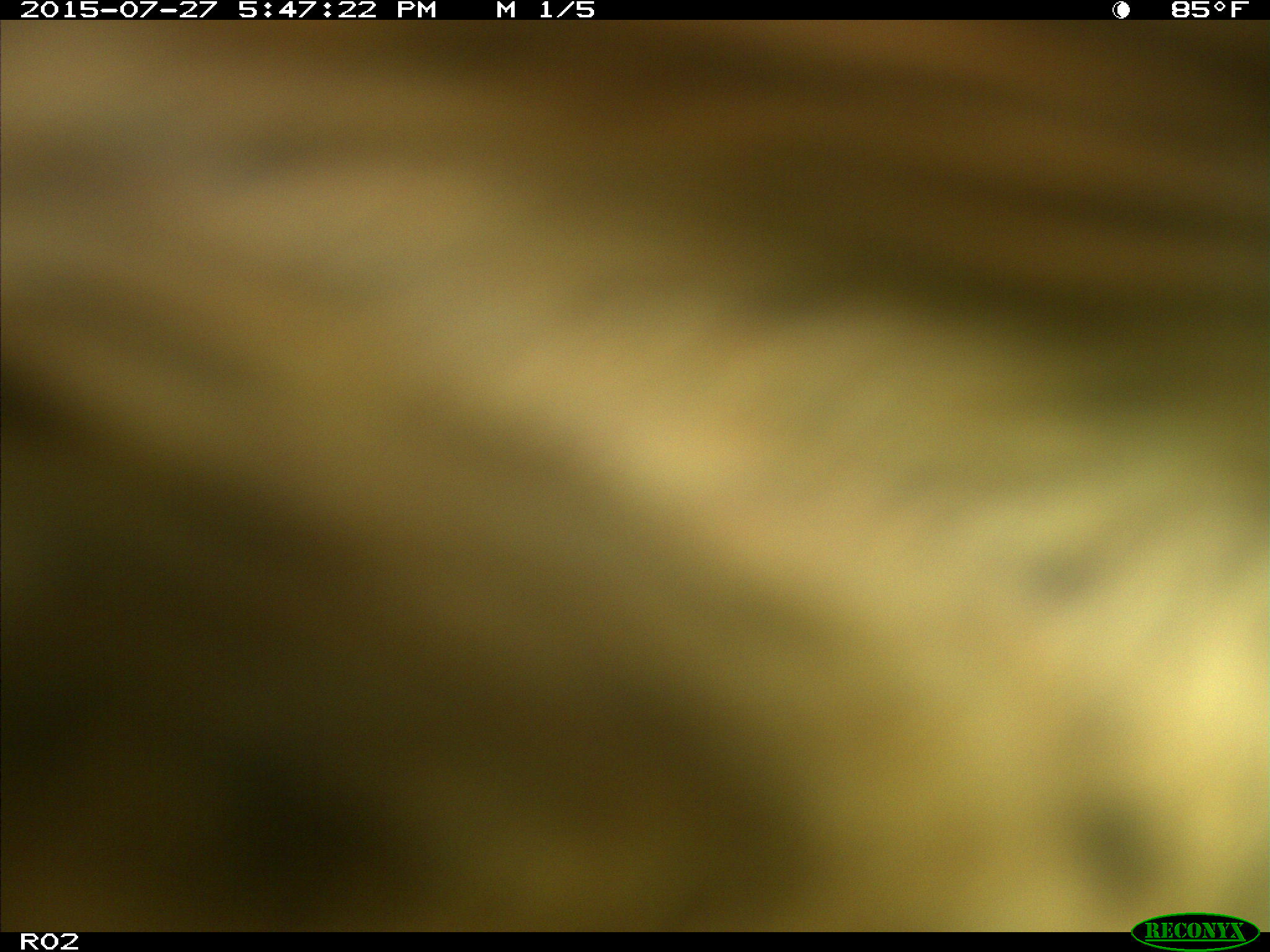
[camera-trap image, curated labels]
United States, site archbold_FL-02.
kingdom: Animalia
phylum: Chordata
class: Mammalia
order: Artiodactyla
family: Bovidae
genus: Bos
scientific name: Bos taurus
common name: domestic cow